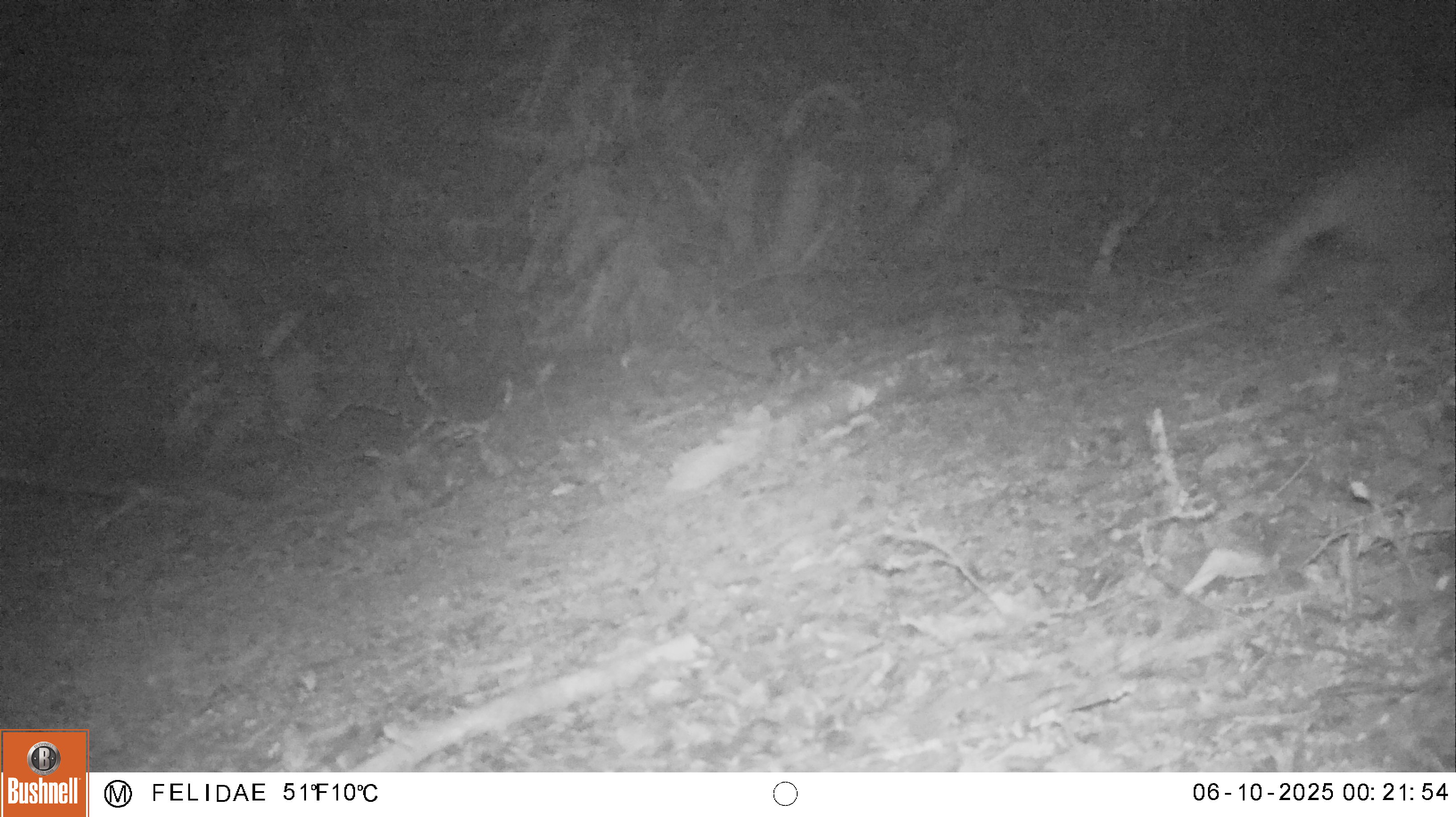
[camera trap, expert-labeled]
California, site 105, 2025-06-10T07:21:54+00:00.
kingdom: Animalia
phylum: Chordata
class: Mammalia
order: Carnivora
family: Procyonidae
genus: Procyon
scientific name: Procyon lotor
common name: raccoon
Raccoon (Procyon lotor).